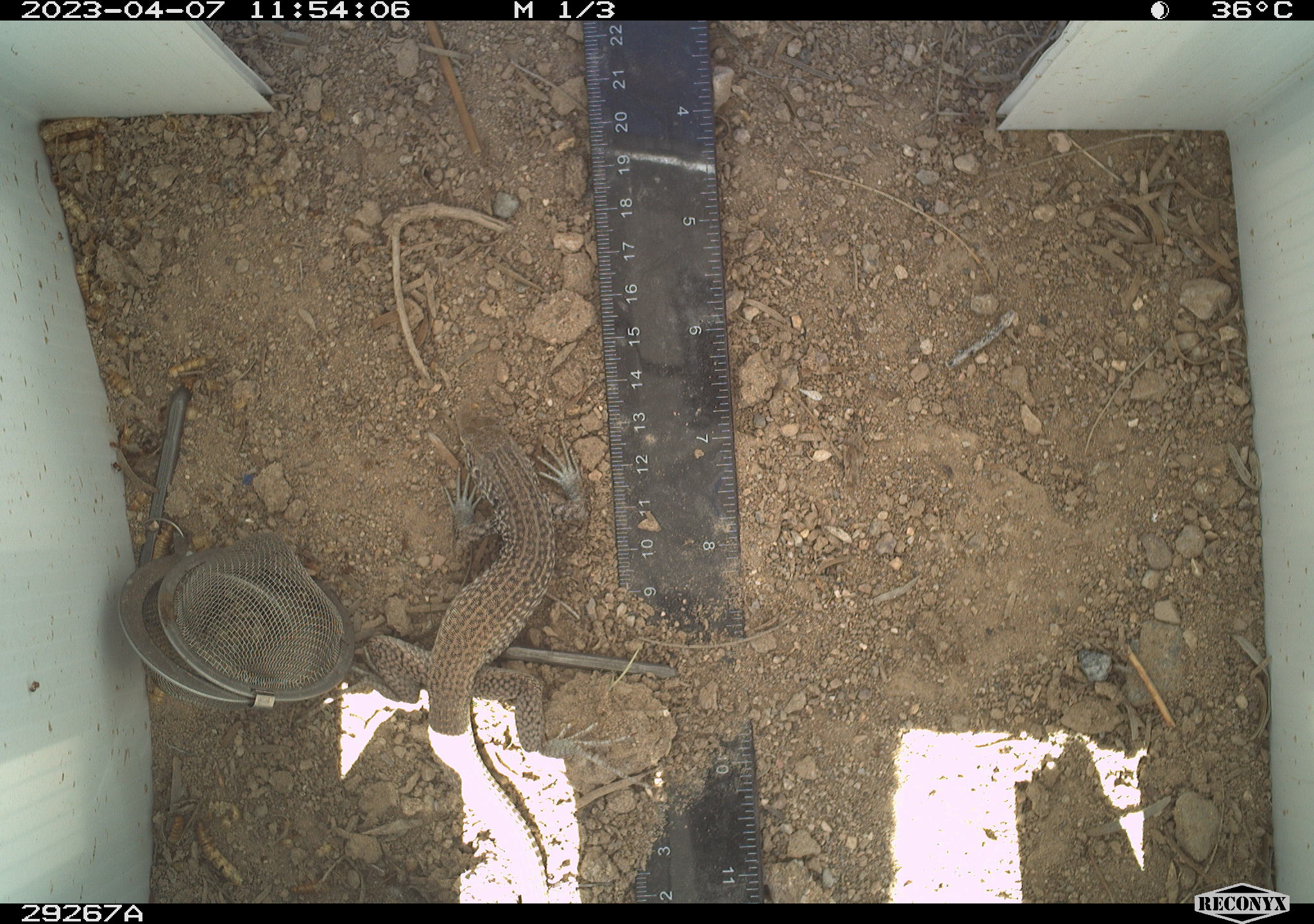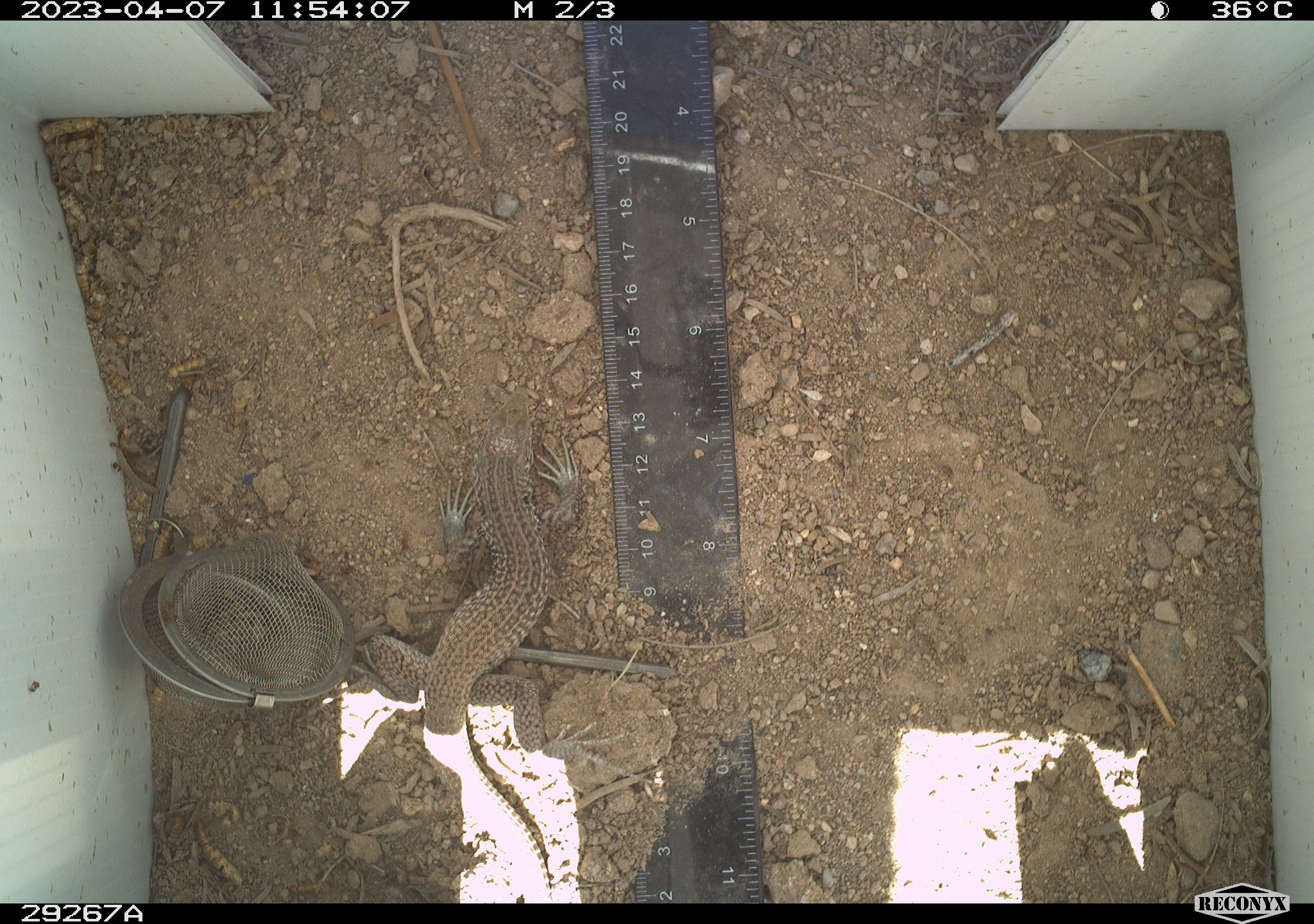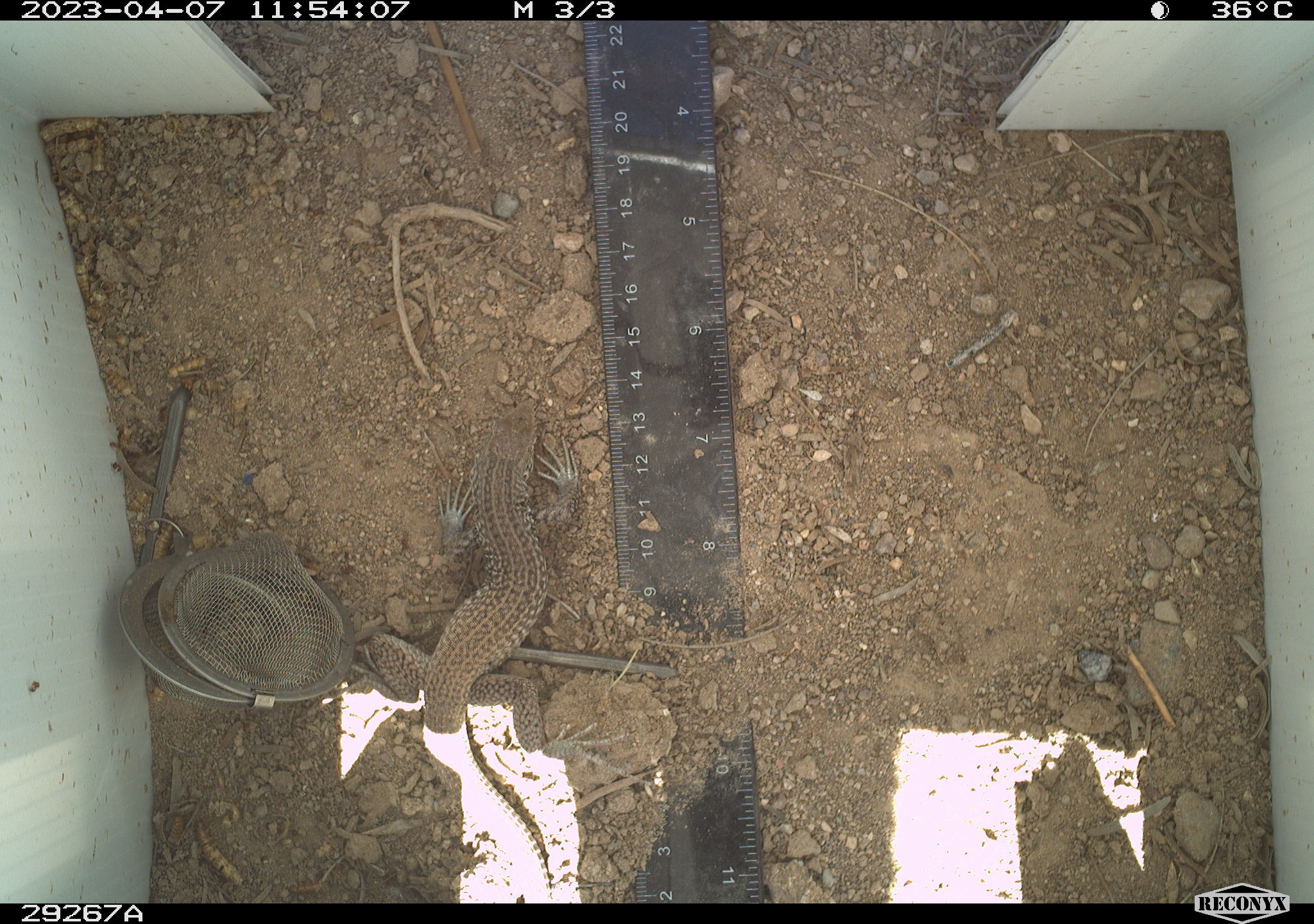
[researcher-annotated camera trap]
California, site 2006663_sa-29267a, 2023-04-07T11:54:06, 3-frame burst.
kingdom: Animalia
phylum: Chordata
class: Reptilia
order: Squamata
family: Teiidae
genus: Aspidoscelis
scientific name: Aspidoscelis tigris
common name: western whiptail